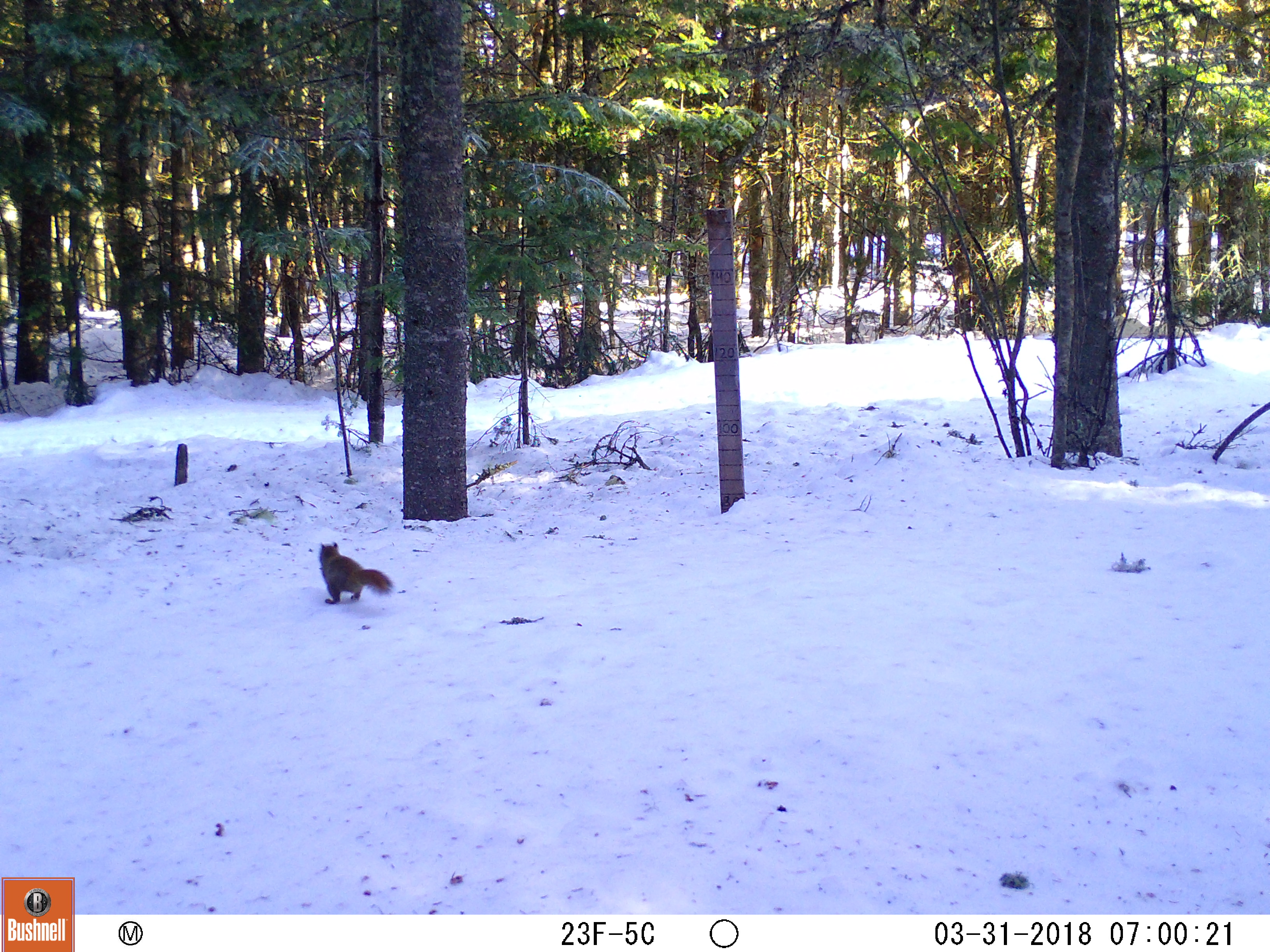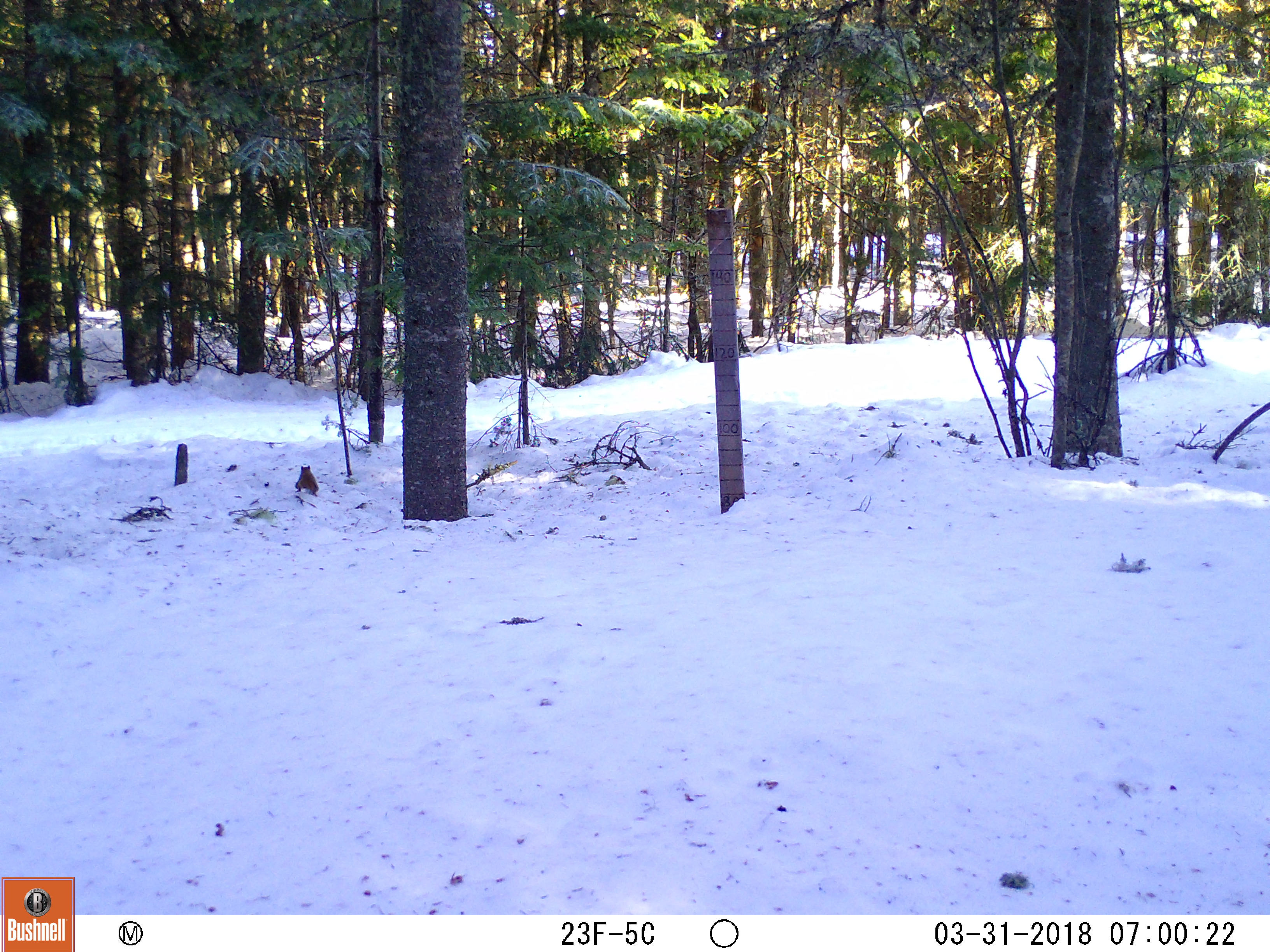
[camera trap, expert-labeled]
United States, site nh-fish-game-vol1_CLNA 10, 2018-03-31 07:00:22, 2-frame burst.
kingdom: Animalia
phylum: Chordata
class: Mammalia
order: Rodentia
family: Sciuridae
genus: Tamiasciurus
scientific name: Tamiasciurus hudsonicus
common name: red squirrel